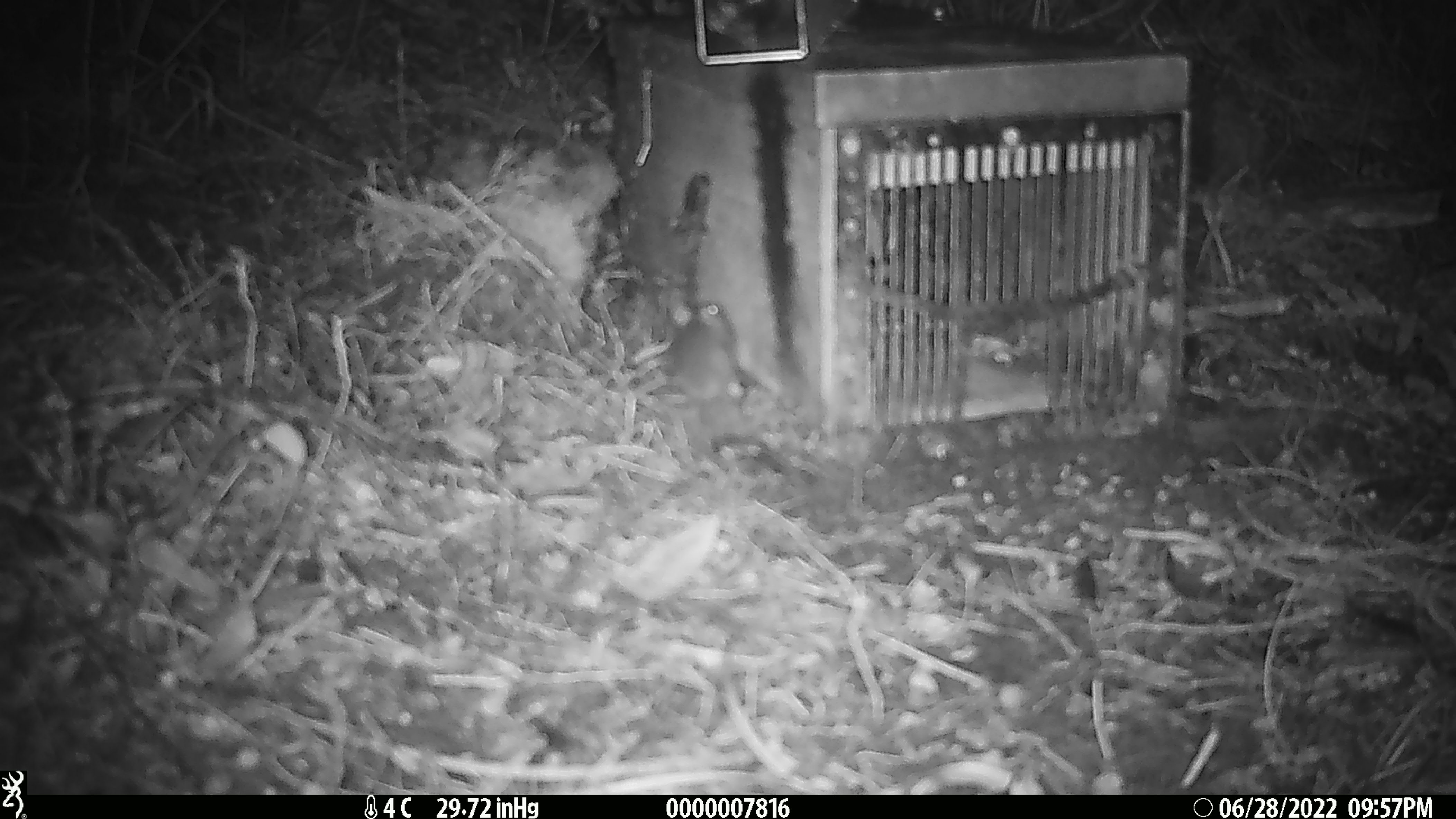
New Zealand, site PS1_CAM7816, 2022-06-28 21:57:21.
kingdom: Animalia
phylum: Chordata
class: Mammalia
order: Rodentia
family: Muridae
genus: Mus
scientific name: Mus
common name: mouse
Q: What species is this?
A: Mouse (Mus).